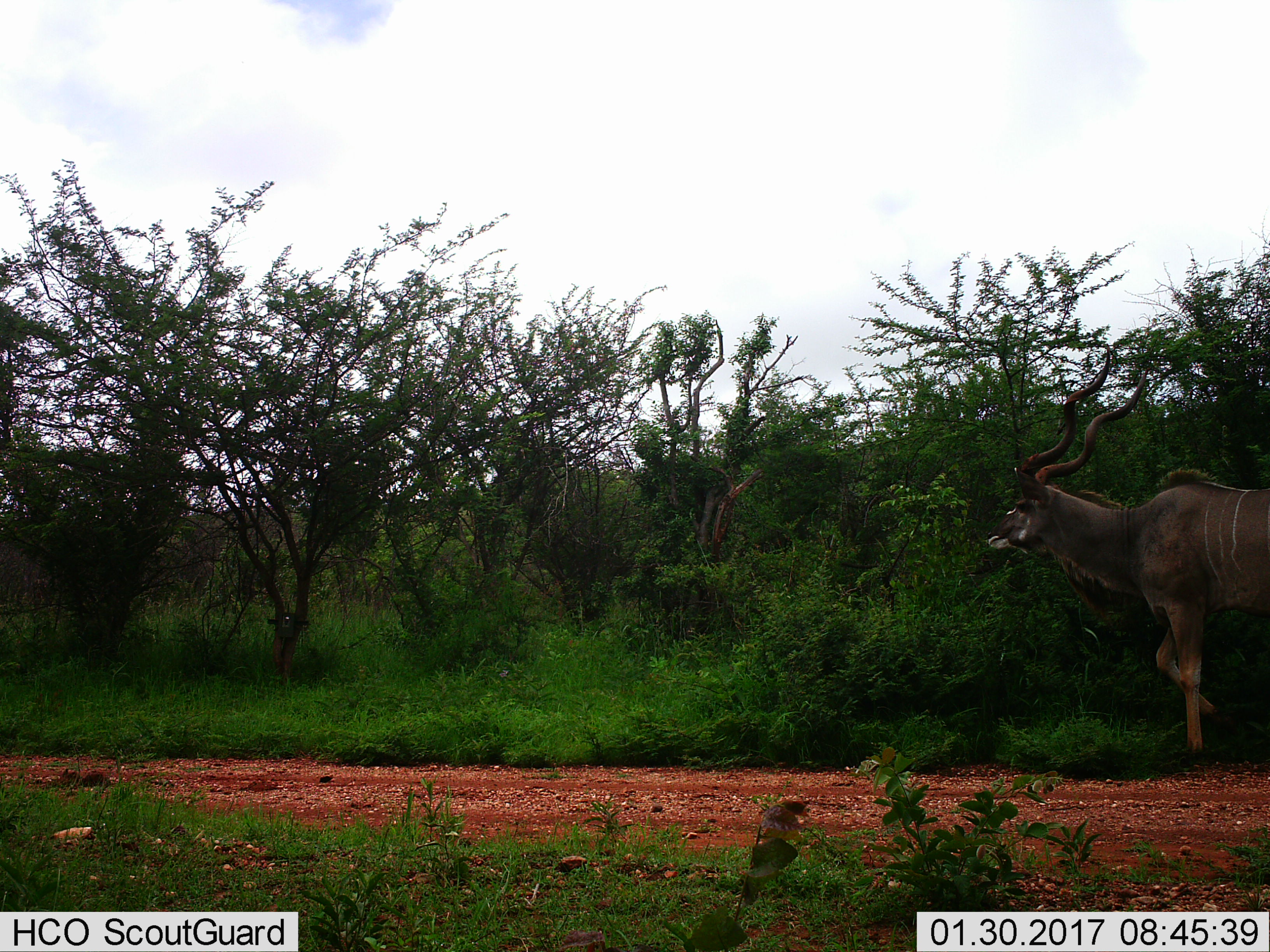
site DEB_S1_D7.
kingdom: Animalia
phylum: Chordata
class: Mammalia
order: Artiodactyla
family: Bovidae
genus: Tragelaphus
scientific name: Tragelaphus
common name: kudu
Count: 1.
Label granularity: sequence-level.